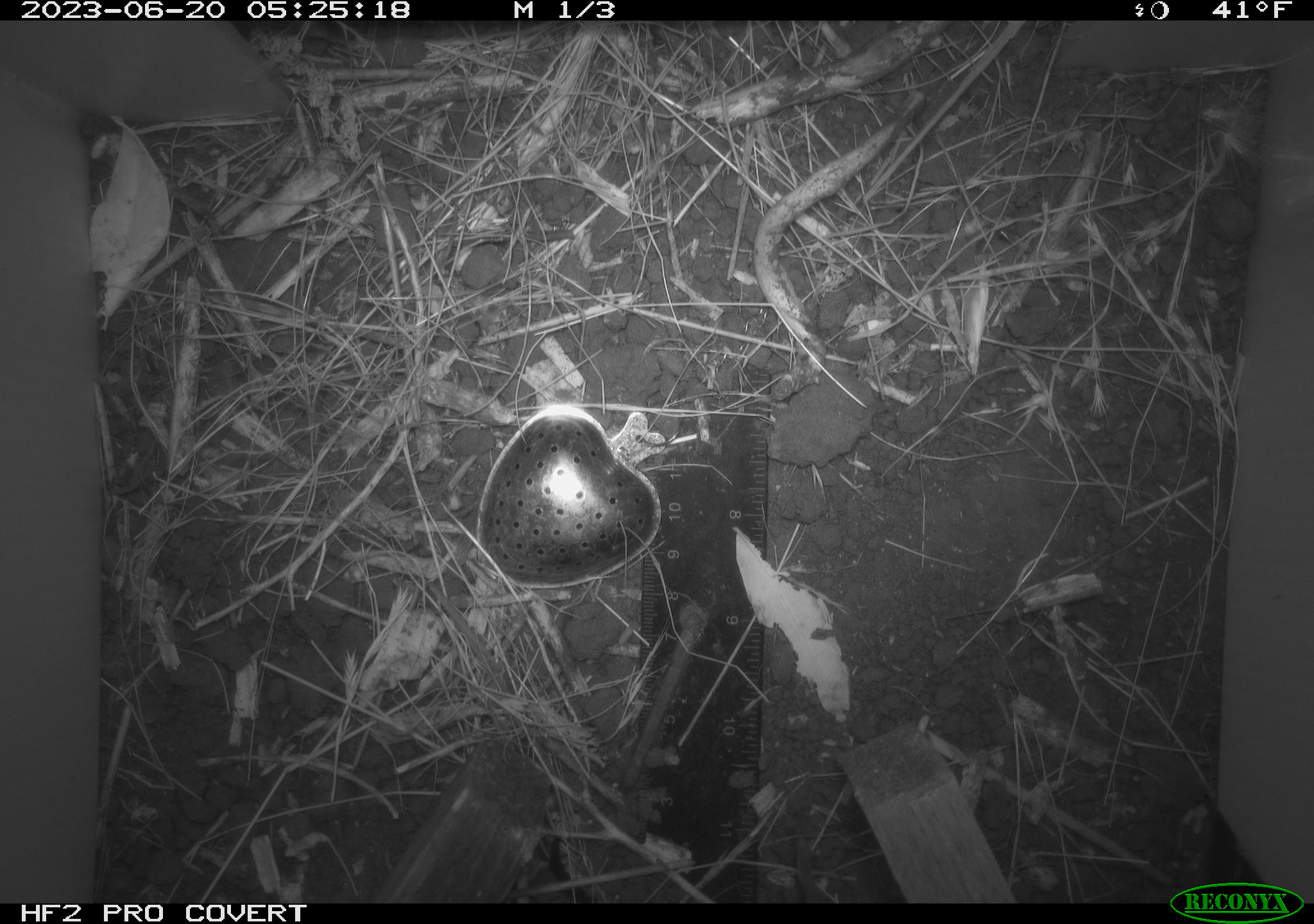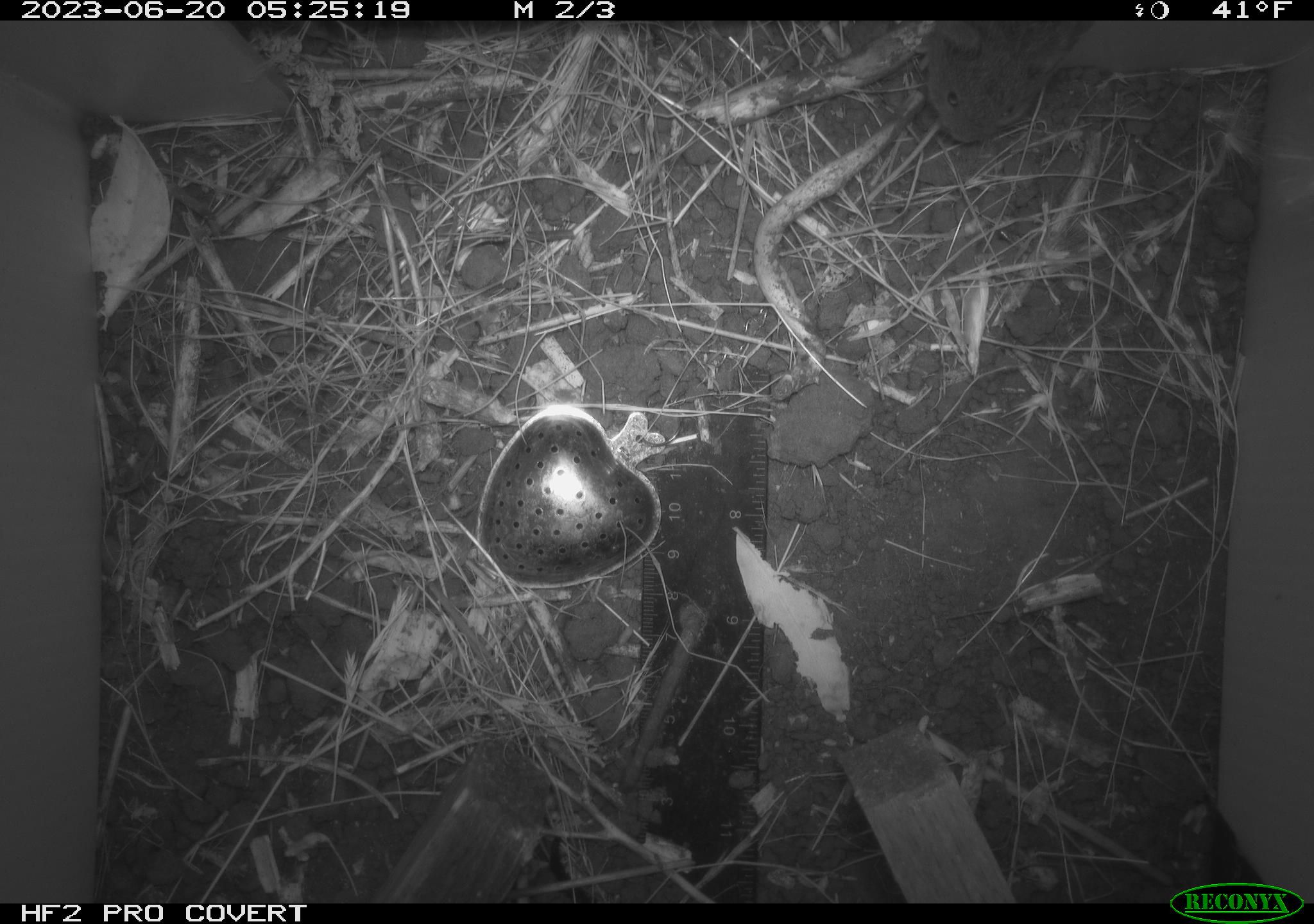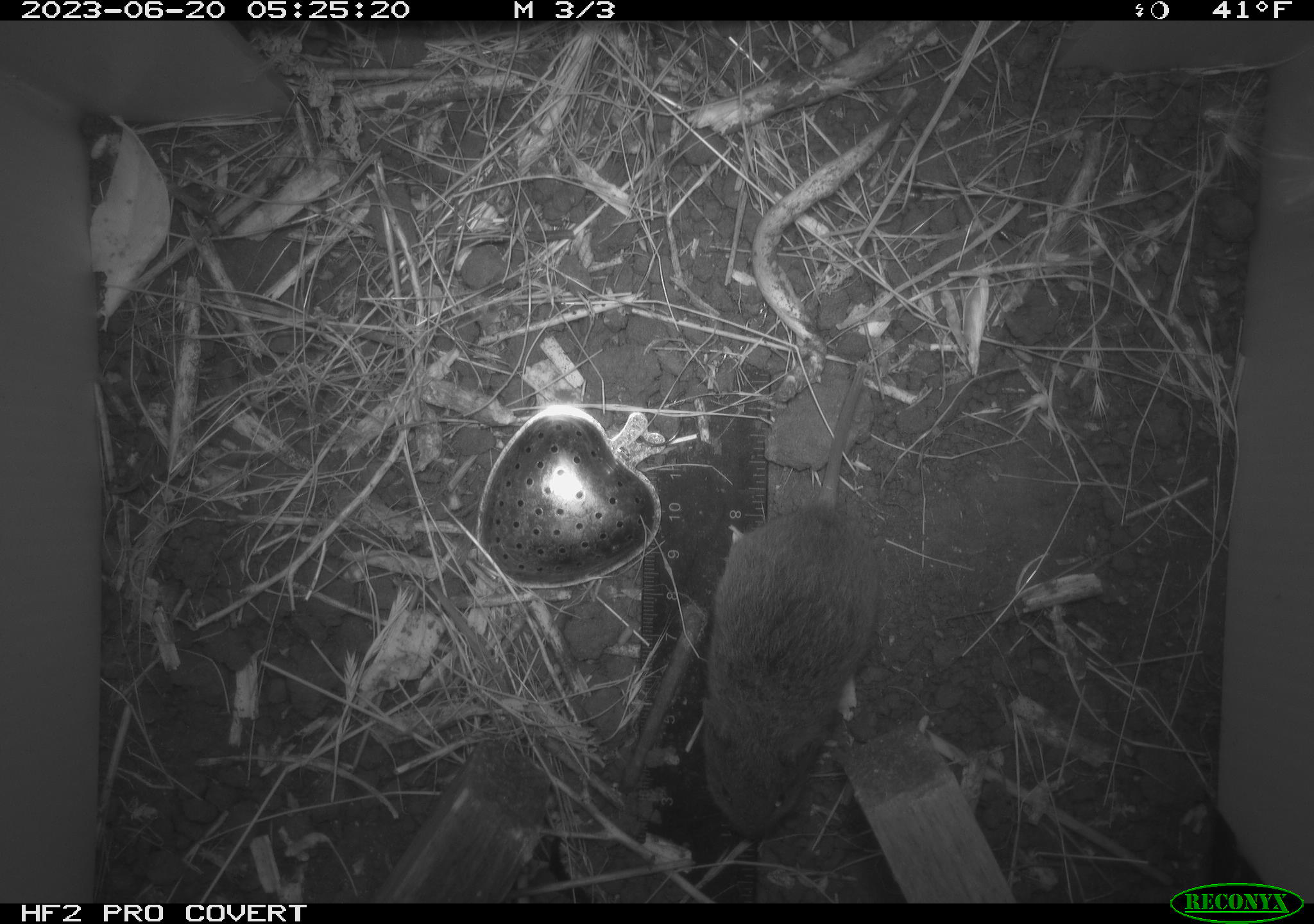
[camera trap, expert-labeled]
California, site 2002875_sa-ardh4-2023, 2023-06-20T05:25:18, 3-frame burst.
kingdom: Animalia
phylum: Chordata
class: Mammalia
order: Rodentia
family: Cricetidae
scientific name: Arvicolinae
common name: voles, lemmings, and muskrats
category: arvicolinae subfamily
Arvicolinae subfamily (voles, lemmings, and muskrats) (Arvicolinae).